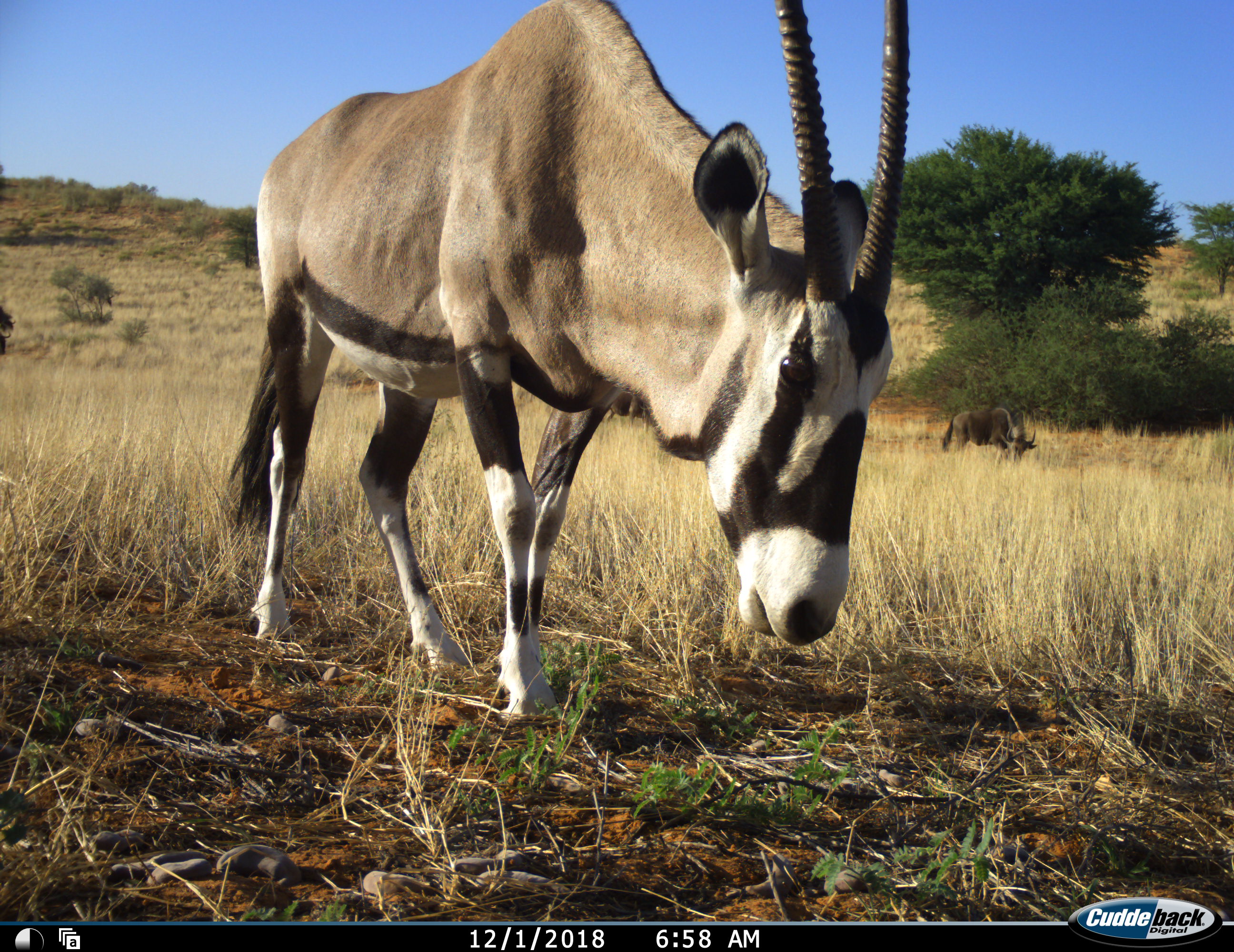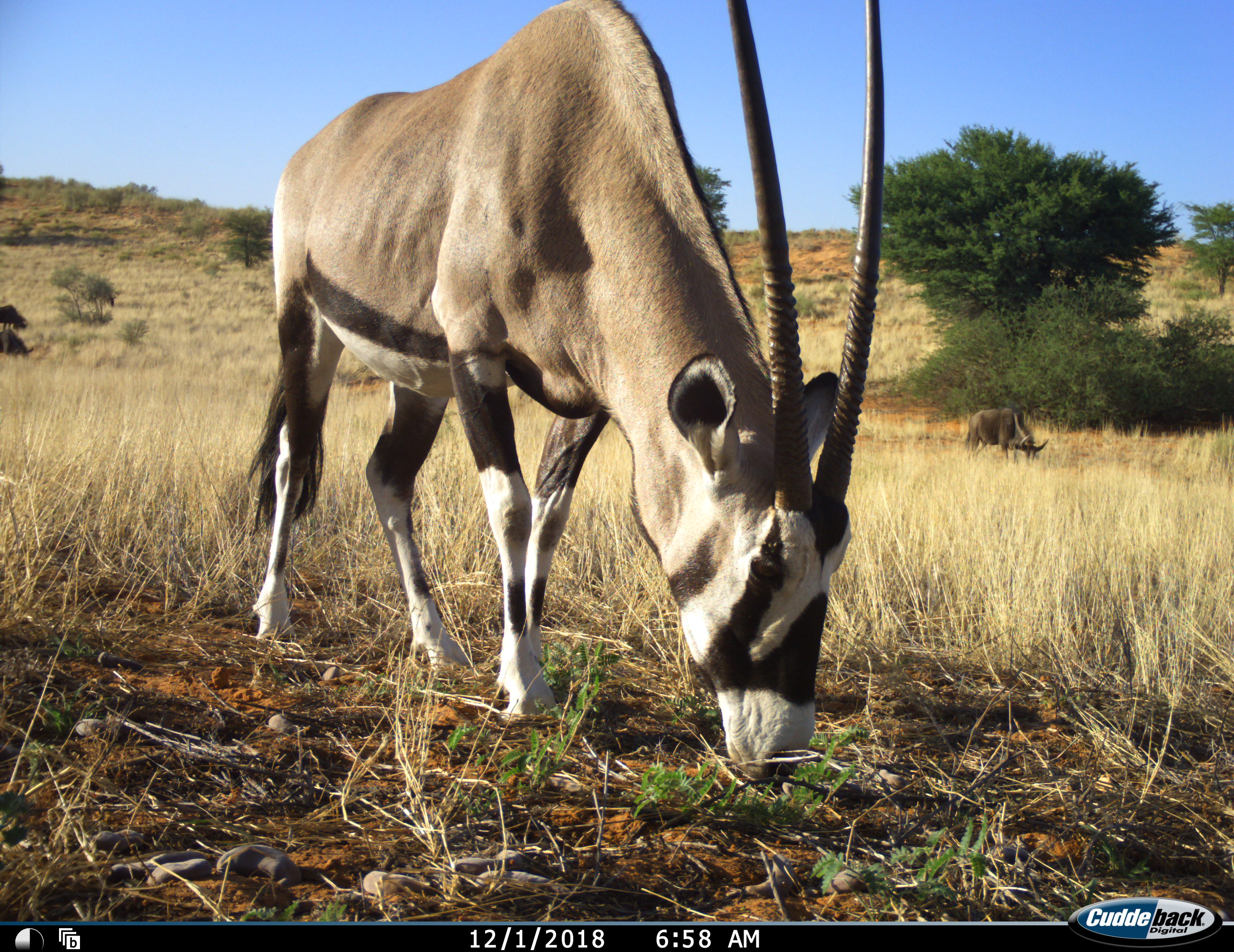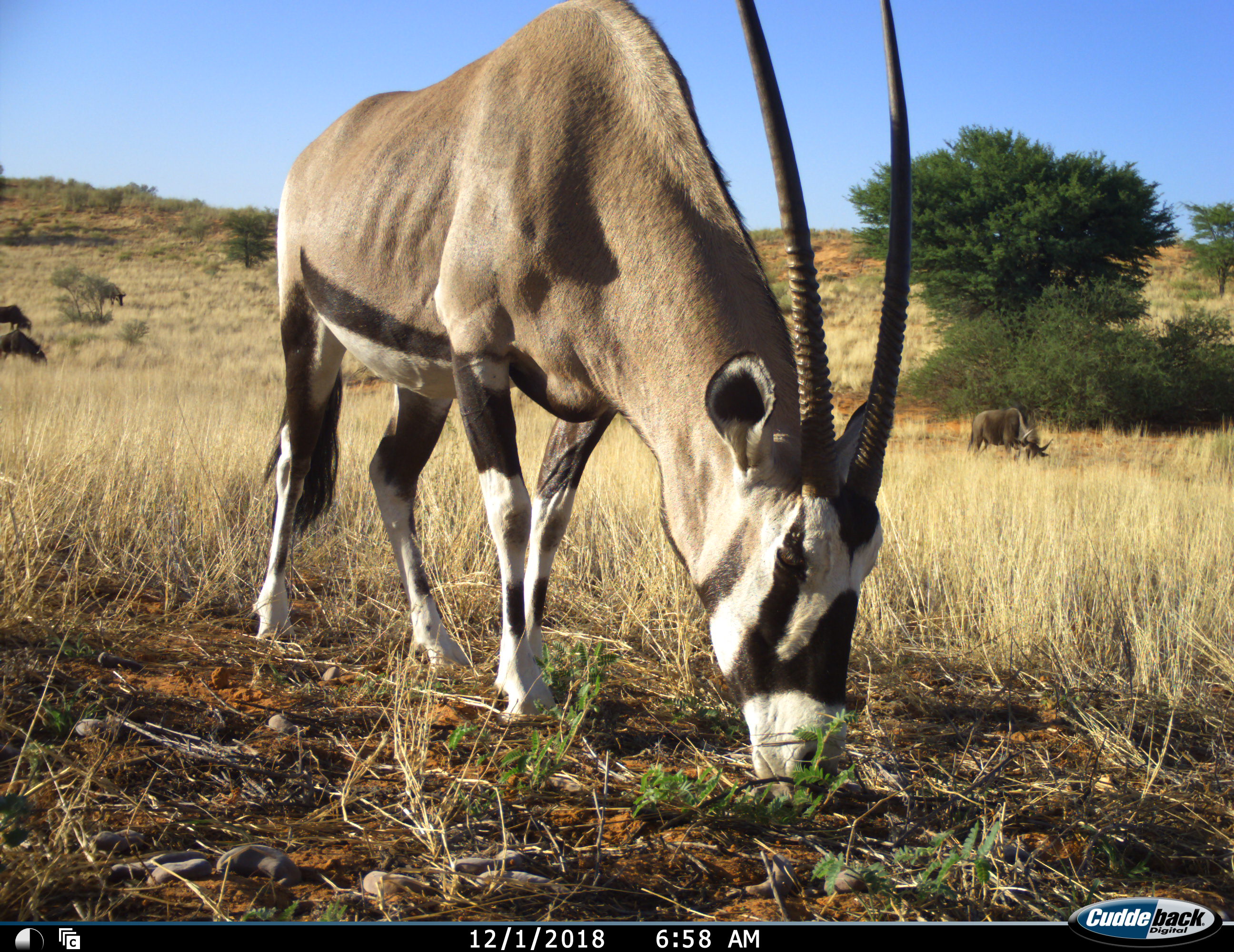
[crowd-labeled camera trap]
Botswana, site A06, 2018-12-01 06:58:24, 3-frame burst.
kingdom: Animalia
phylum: Chordata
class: Mammalia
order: Artiodactyla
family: Bovidae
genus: Oryx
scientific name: Oryx gazella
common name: gemsbok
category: gemsbokoryx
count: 1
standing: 33%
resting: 0%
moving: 0%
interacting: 0%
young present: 0%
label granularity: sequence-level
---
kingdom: Animalia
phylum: Chordata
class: Mammalia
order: Artiodactyla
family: Bovidae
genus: Connochaetes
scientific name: Connochaetes taurinus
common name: blue wildebeest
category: wildebeestblue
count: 4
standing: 27%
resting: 0%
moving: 36%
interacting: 0%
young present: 0%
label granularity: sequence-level